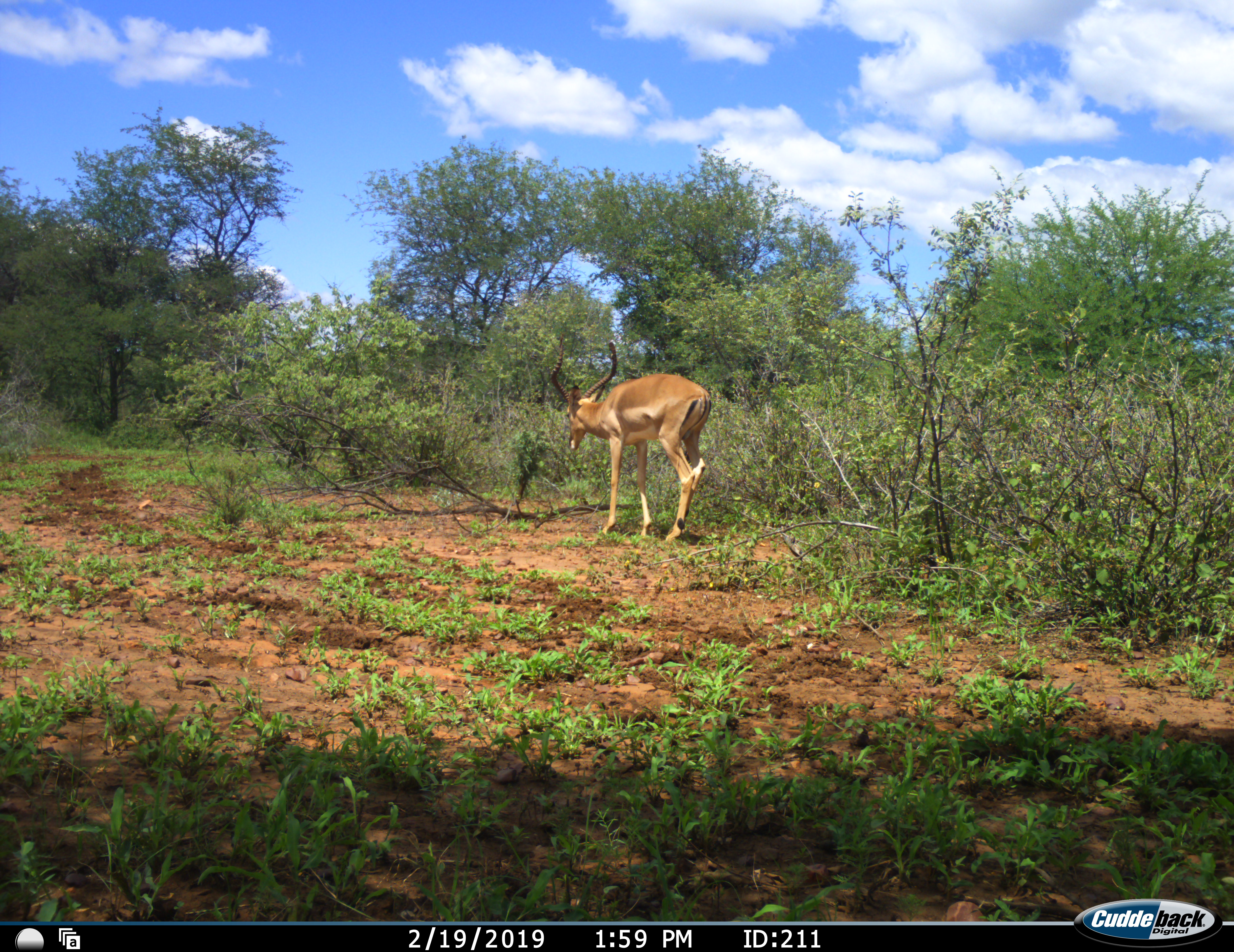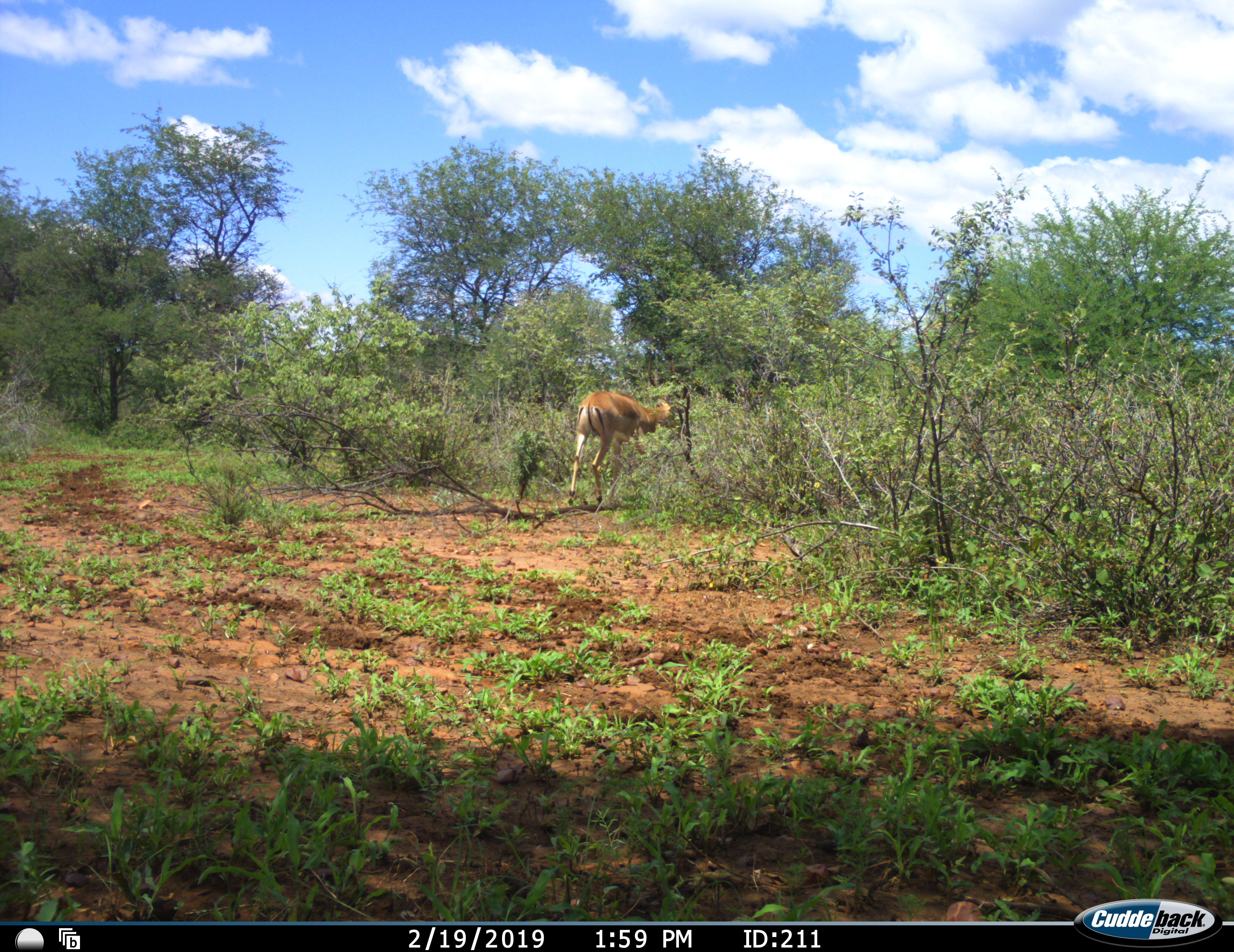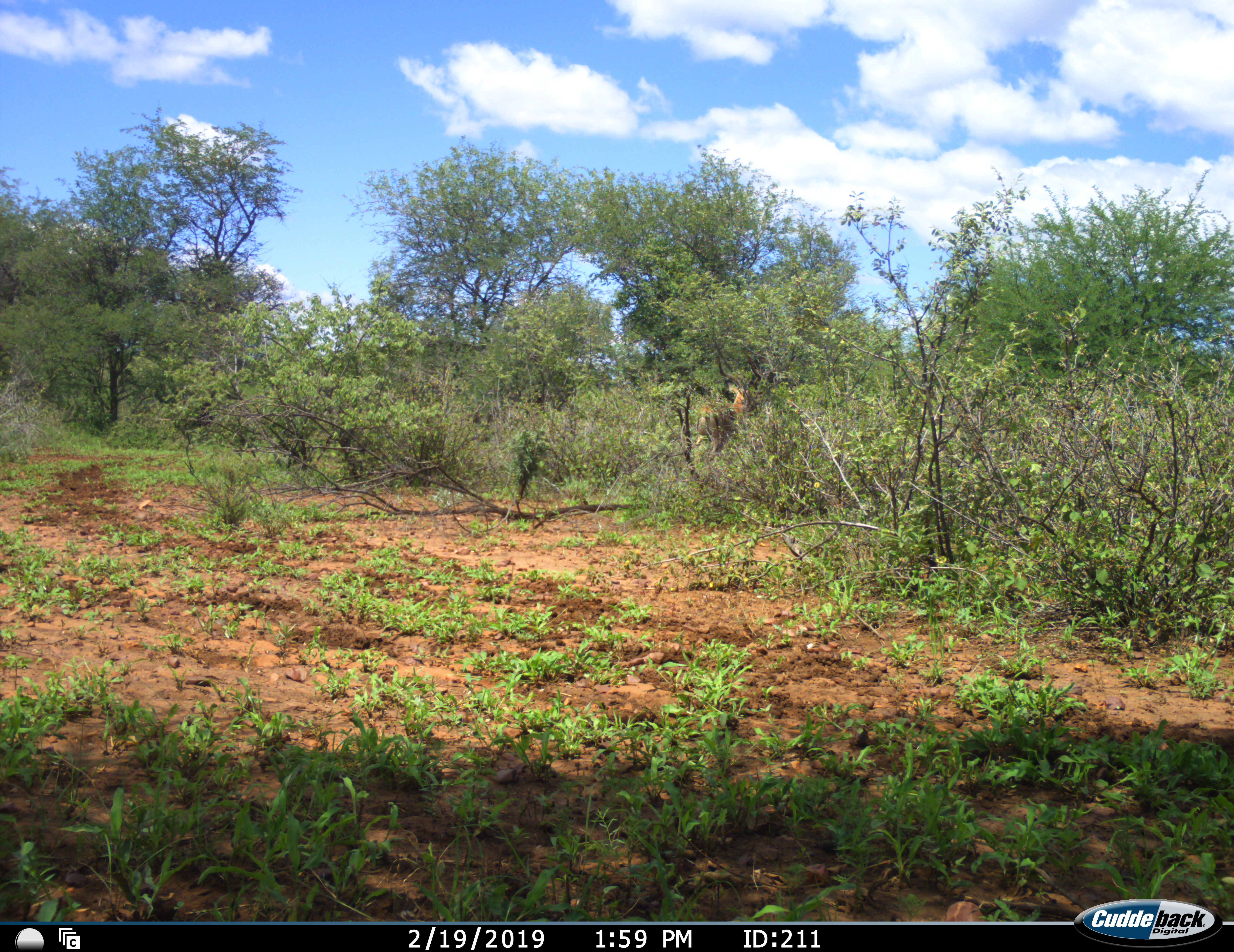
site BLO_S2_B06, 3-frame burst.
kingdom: Animalia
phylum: Chordata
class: Mammalia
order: Artiodactyla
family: Bovidae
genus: Aepyceros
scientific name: Aepyceros melampus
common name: impala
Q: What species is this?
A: Impala (Aepyceros melampus).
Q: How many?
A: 1.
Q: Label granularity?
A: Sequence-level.